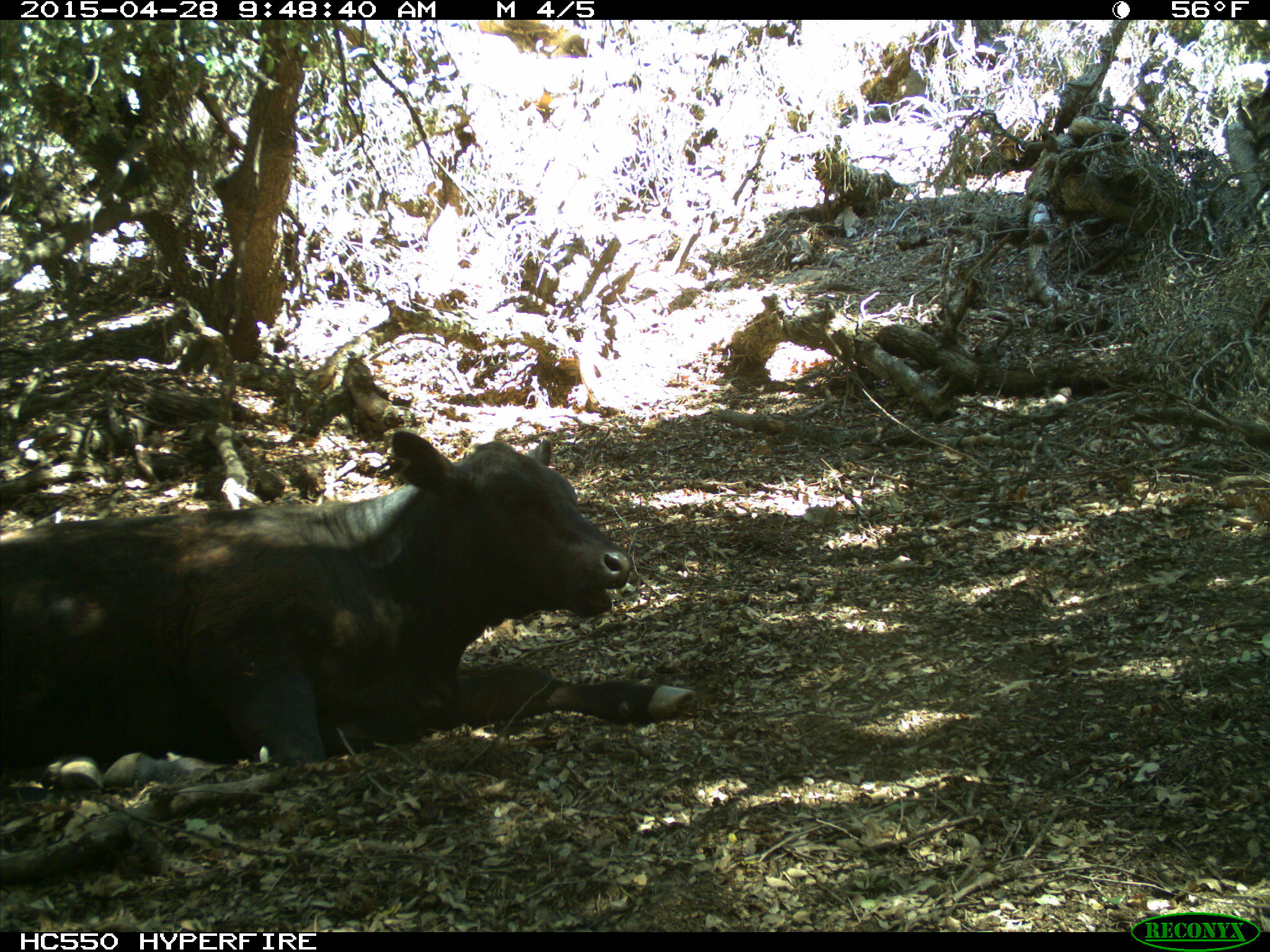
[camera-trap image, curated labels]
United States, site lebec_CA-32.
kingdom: Animalia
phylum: Chordata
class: Mammalia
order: Artiodactyla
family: Bovidae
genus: Bos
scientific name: Bos taurus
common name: domestic cow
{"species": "Bos taurus (domestic cow)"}